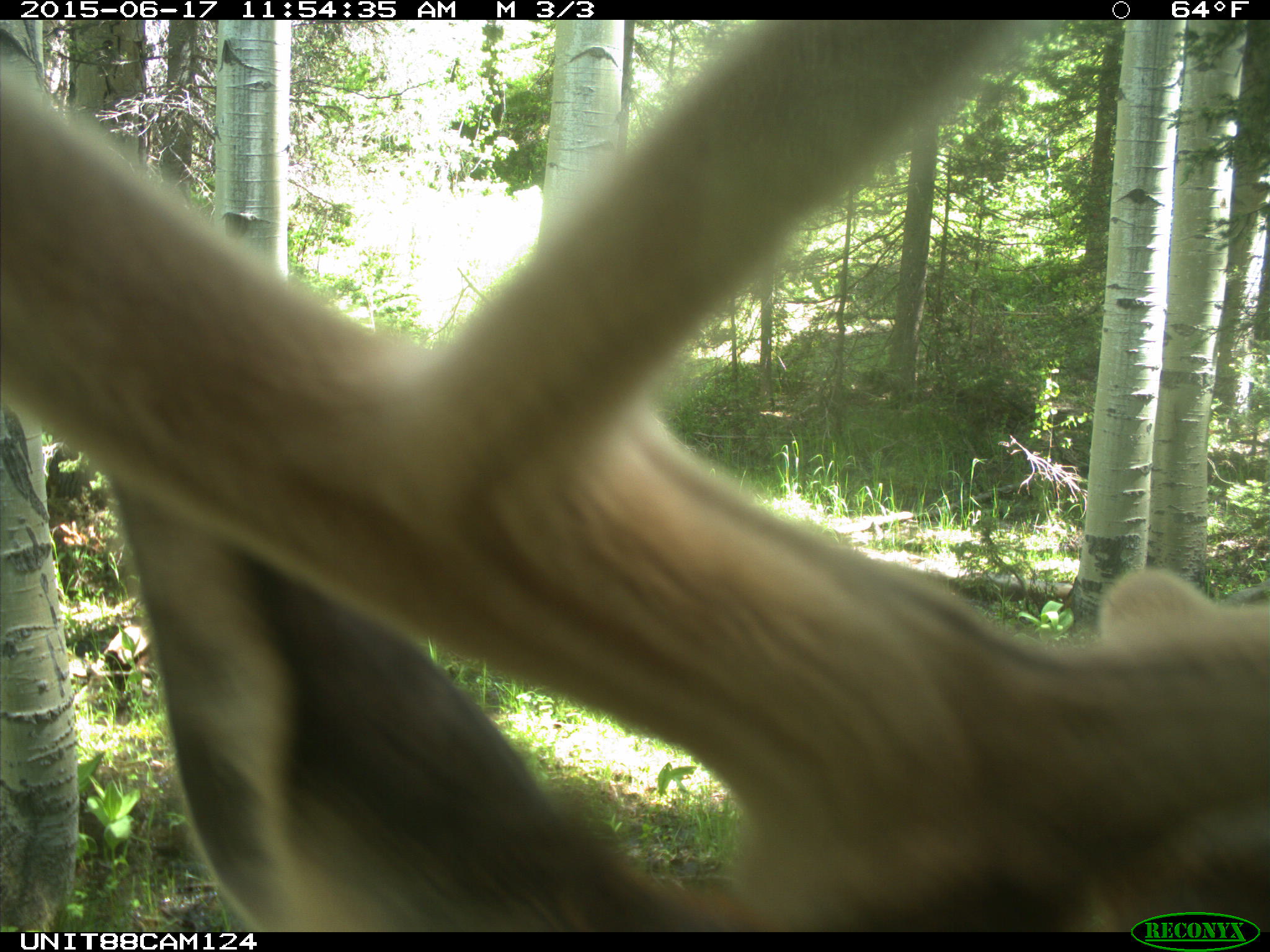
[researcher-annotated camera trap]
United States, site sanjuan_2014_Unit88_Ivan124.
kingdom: Animalia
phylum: Chordata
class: Mammalia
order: Artiodactyla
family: Cervidae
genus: Cervus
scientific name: Cervus elaphus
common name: red deer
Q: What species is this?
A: Cervus elaphus (red deer).